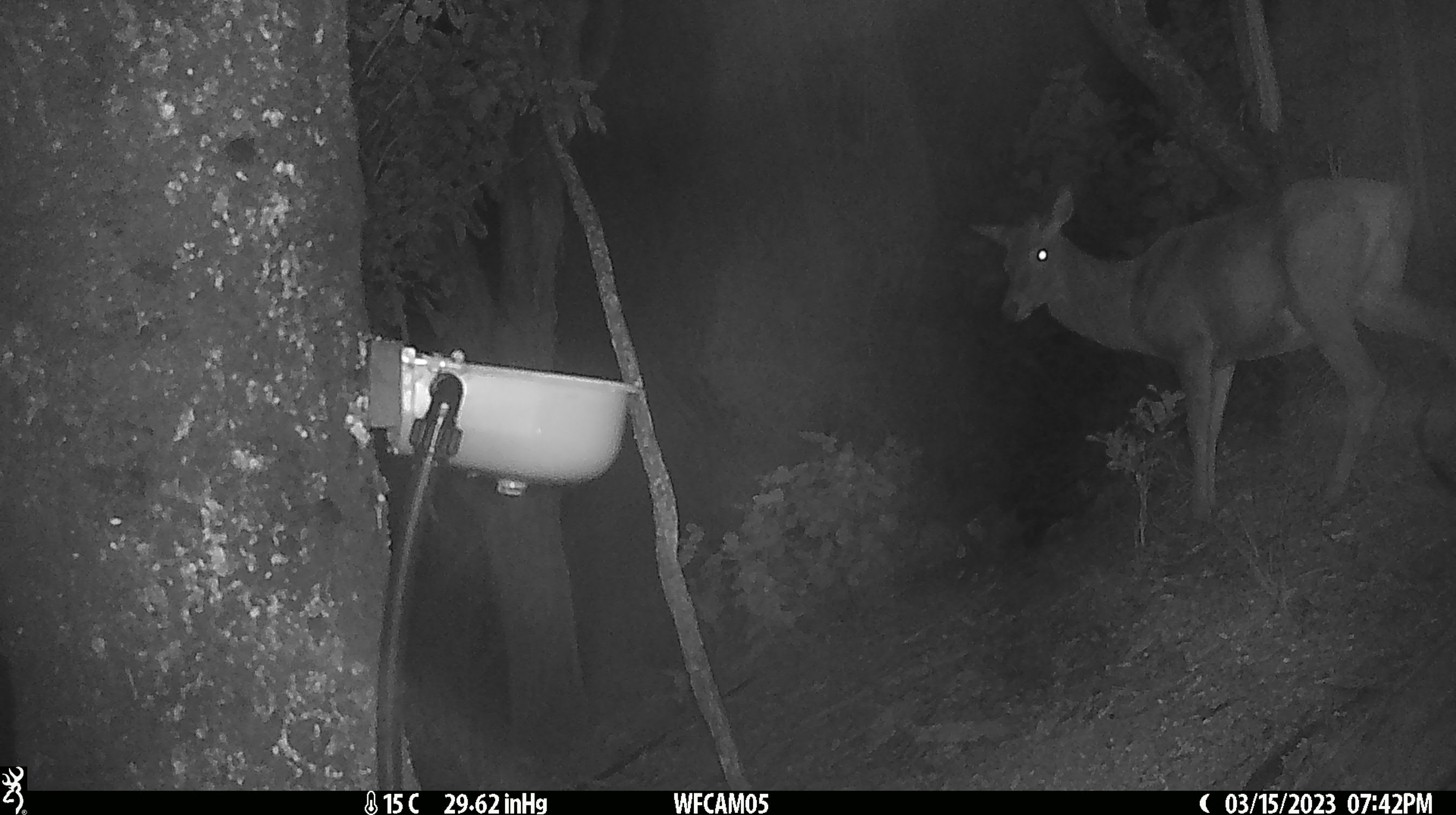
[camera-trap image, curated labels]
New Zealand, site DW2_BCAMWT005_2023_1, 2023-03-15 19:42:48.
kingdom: Animalia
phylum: Chordata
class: Mammalia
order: Artiodactyla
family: Cervidae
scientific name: Cervidae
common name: deer